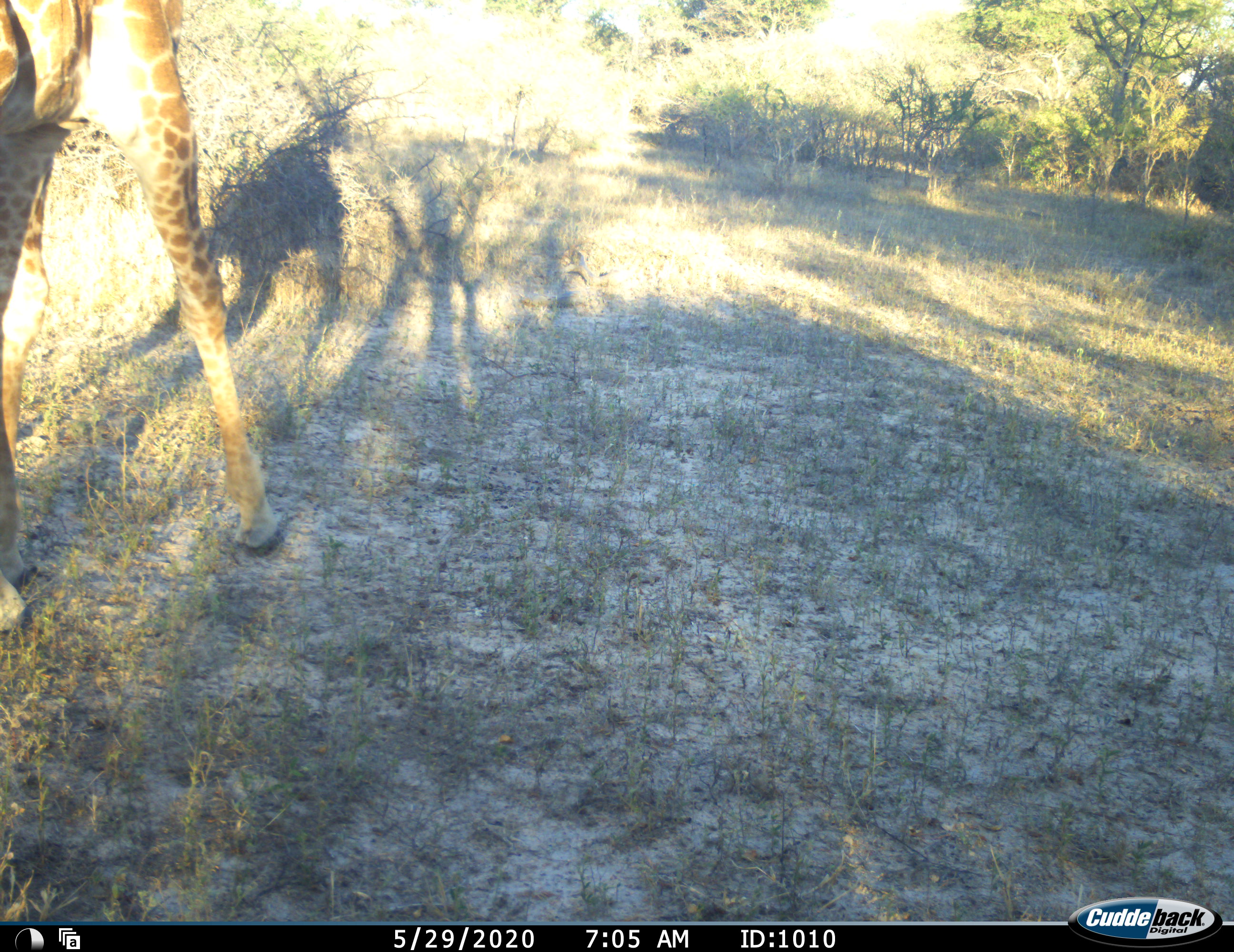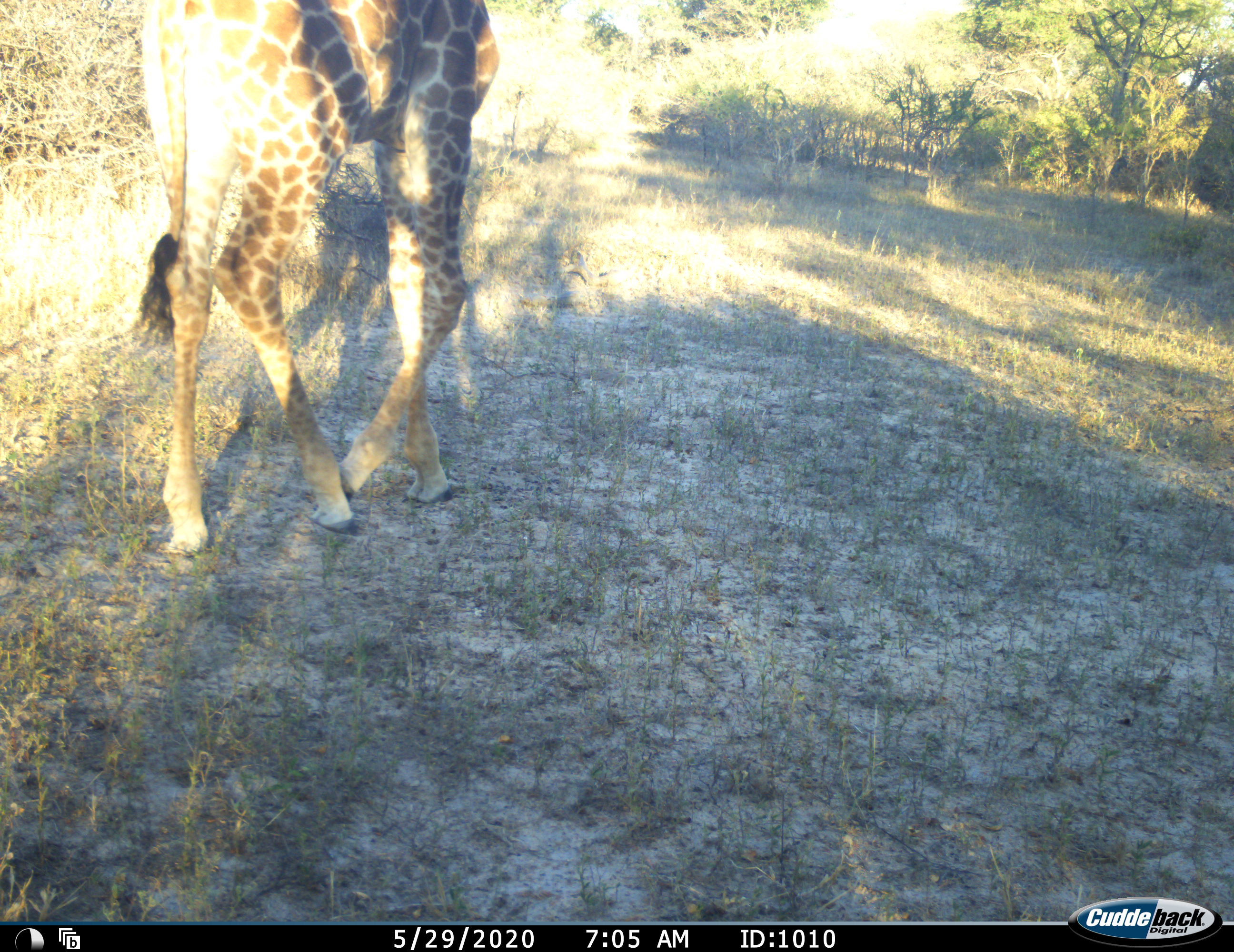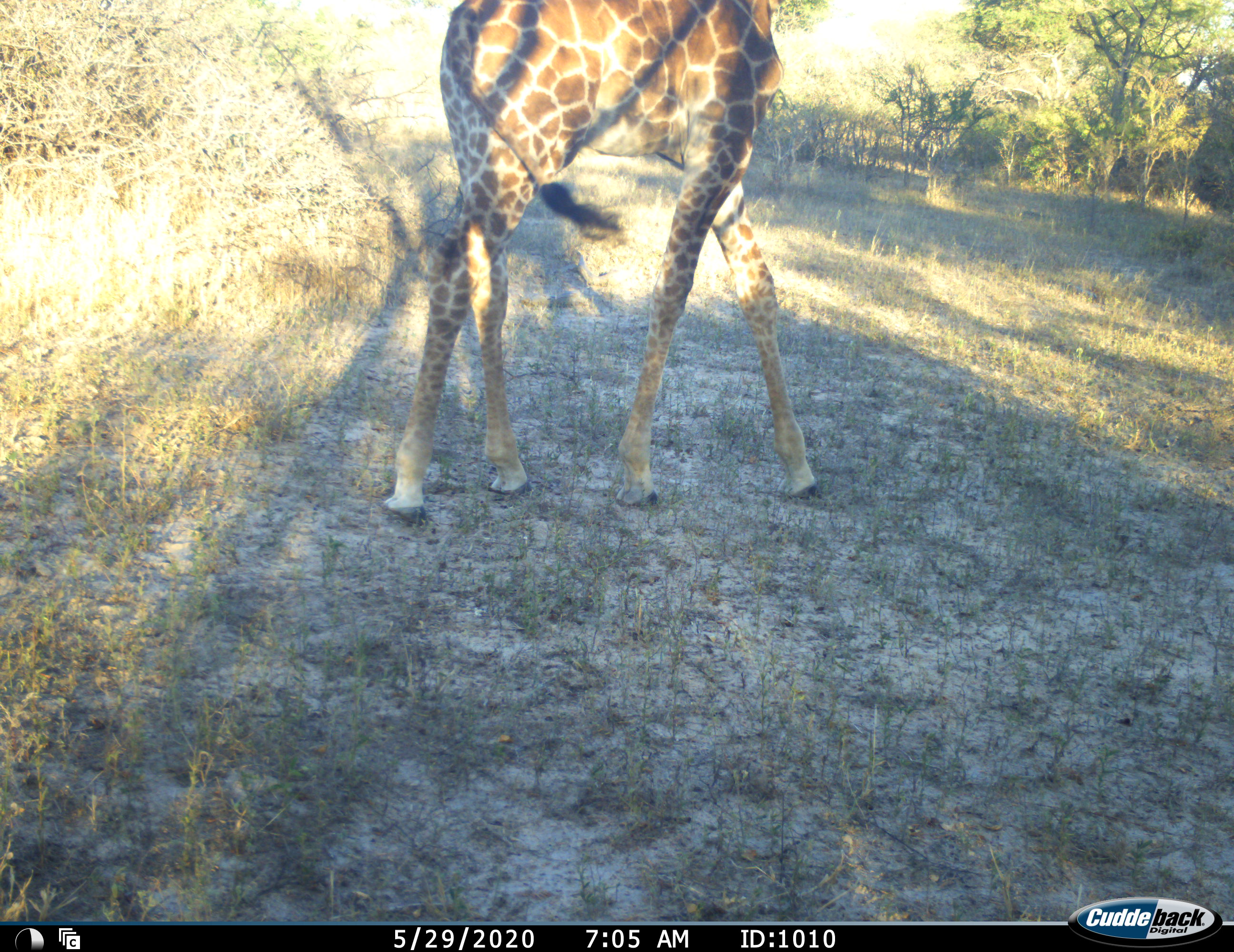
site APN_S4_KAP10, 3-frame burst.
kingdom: Animalia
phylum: Chordata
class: Mammalia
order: Artiodactyla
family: Giraffidae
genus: Giraffa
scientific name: Giraffa camelopardalis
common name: giraffe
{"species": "giraffe (Giraffa camelopardalis)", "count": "1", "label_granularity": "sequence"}